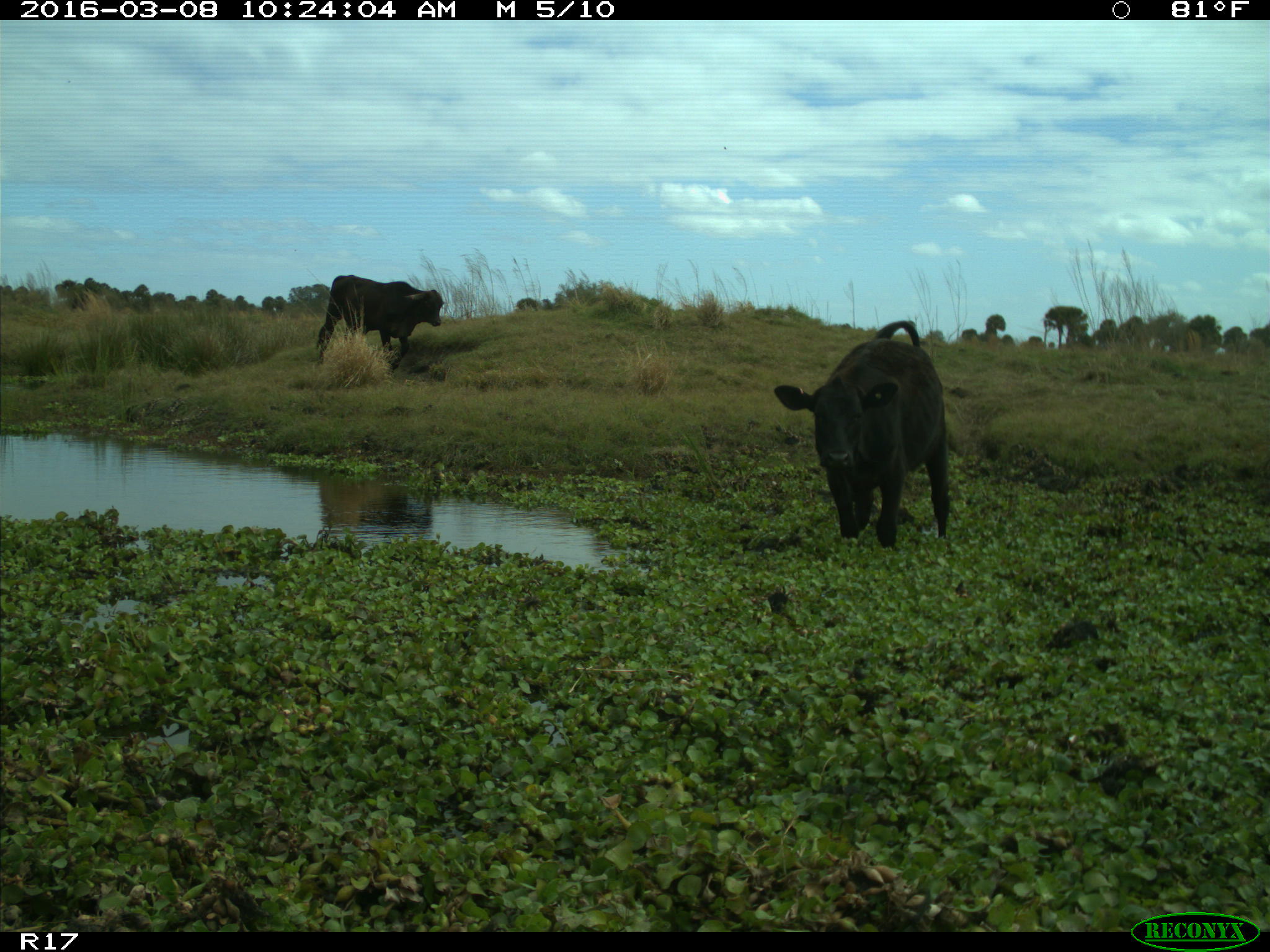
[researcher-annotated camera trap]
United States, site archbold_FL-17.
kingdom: Animalia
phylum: Chordata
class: Mammalia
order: Artiodactyla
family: Bovidae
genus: Bos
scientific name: Bos taurus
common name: domestic cow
Bos taurus (domestic cow).